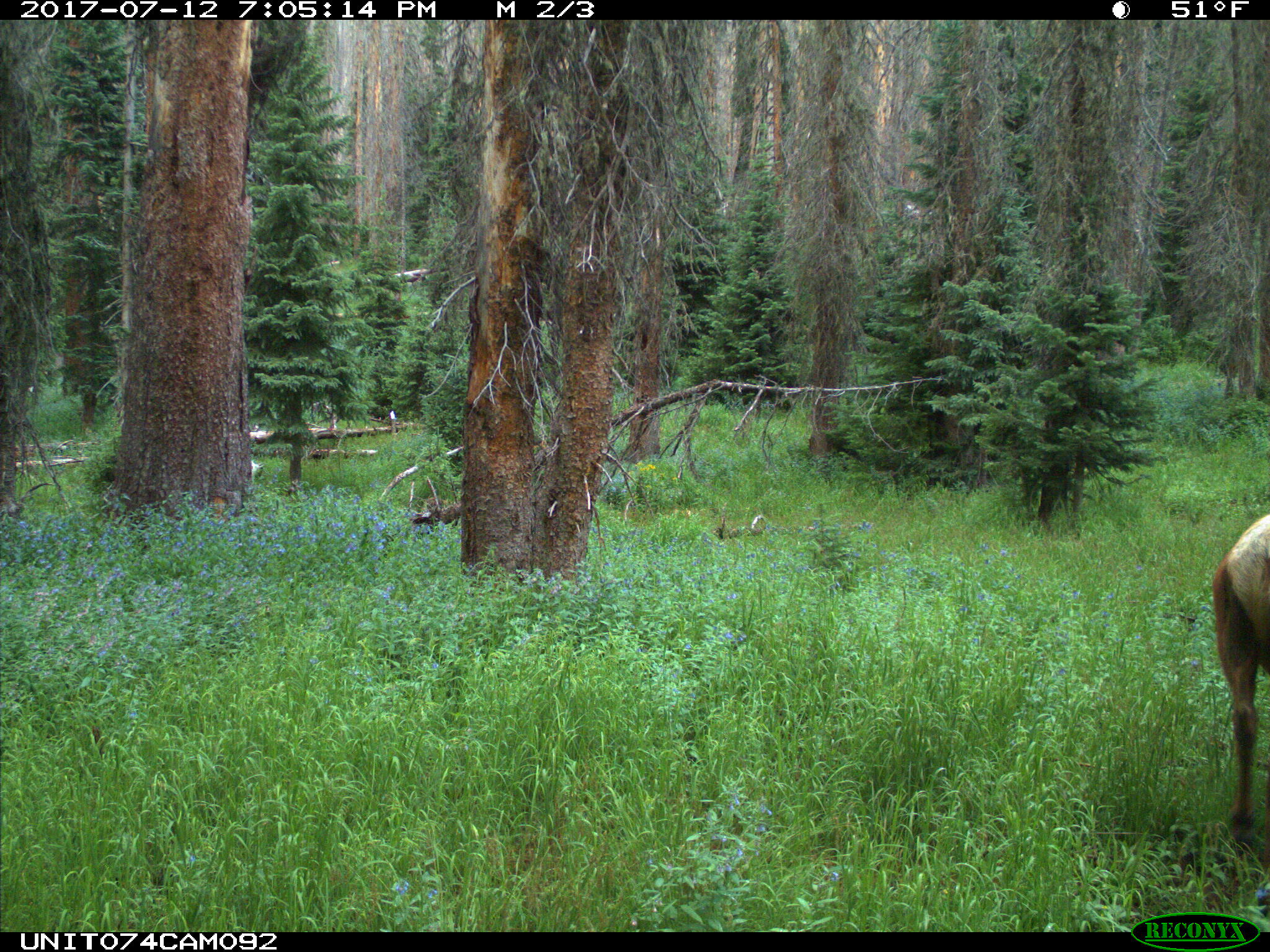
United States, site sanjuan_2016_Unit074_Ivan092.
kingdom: Animalia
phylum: Chordata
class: Mammalia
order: Artiodactyla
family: Cervidae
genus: Cervus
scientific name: Cervus elaphus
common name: red deer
Cervus elaphus (red deer).